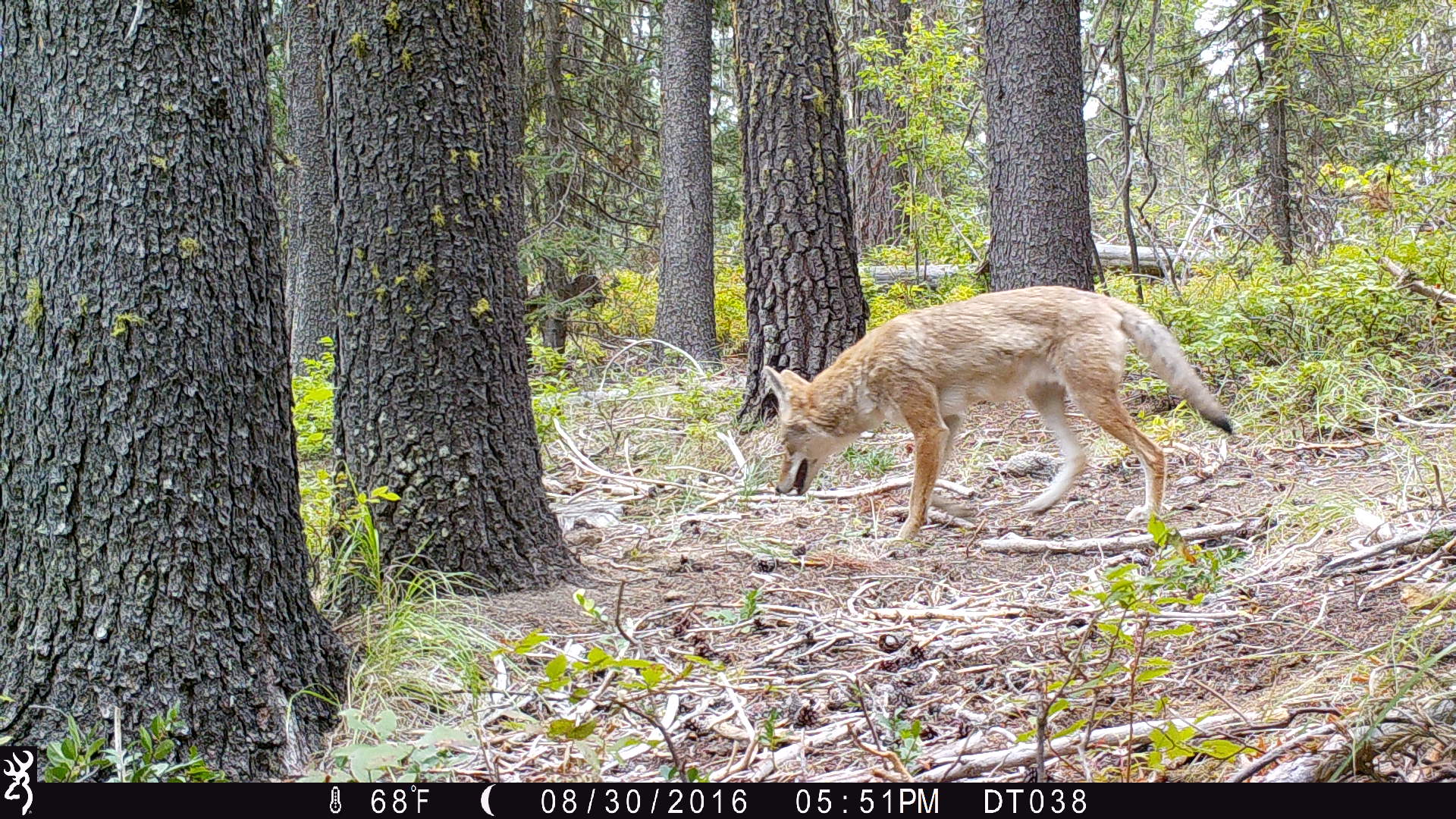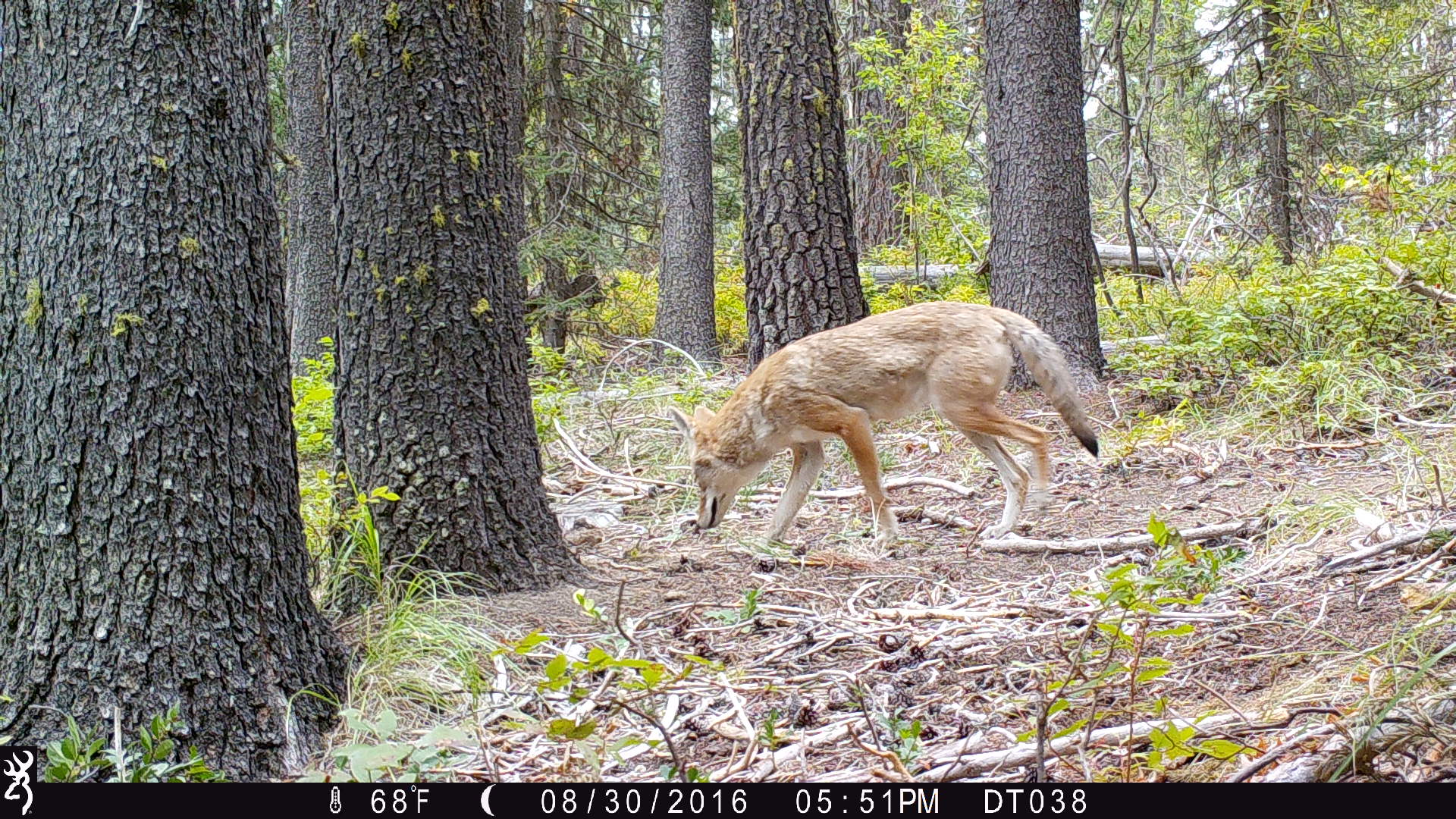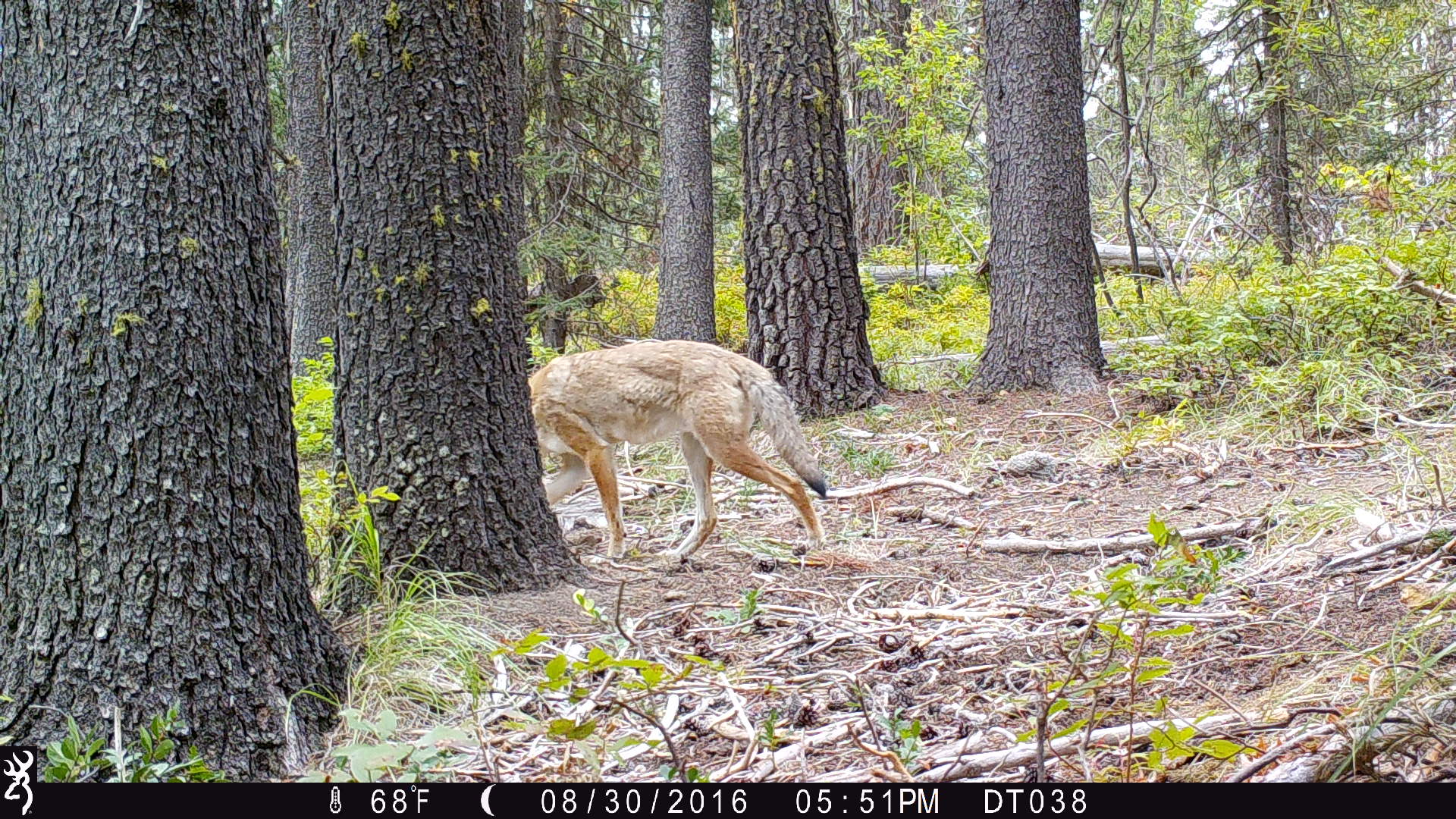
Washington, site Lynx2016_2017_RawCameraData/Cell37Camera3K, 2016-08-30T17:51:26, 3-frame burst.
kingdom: Animalia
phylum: Chordata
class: Mammalia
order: Carnivora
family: Canidae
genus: Canis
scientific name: Canis latrans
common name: coyote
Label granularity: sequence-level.